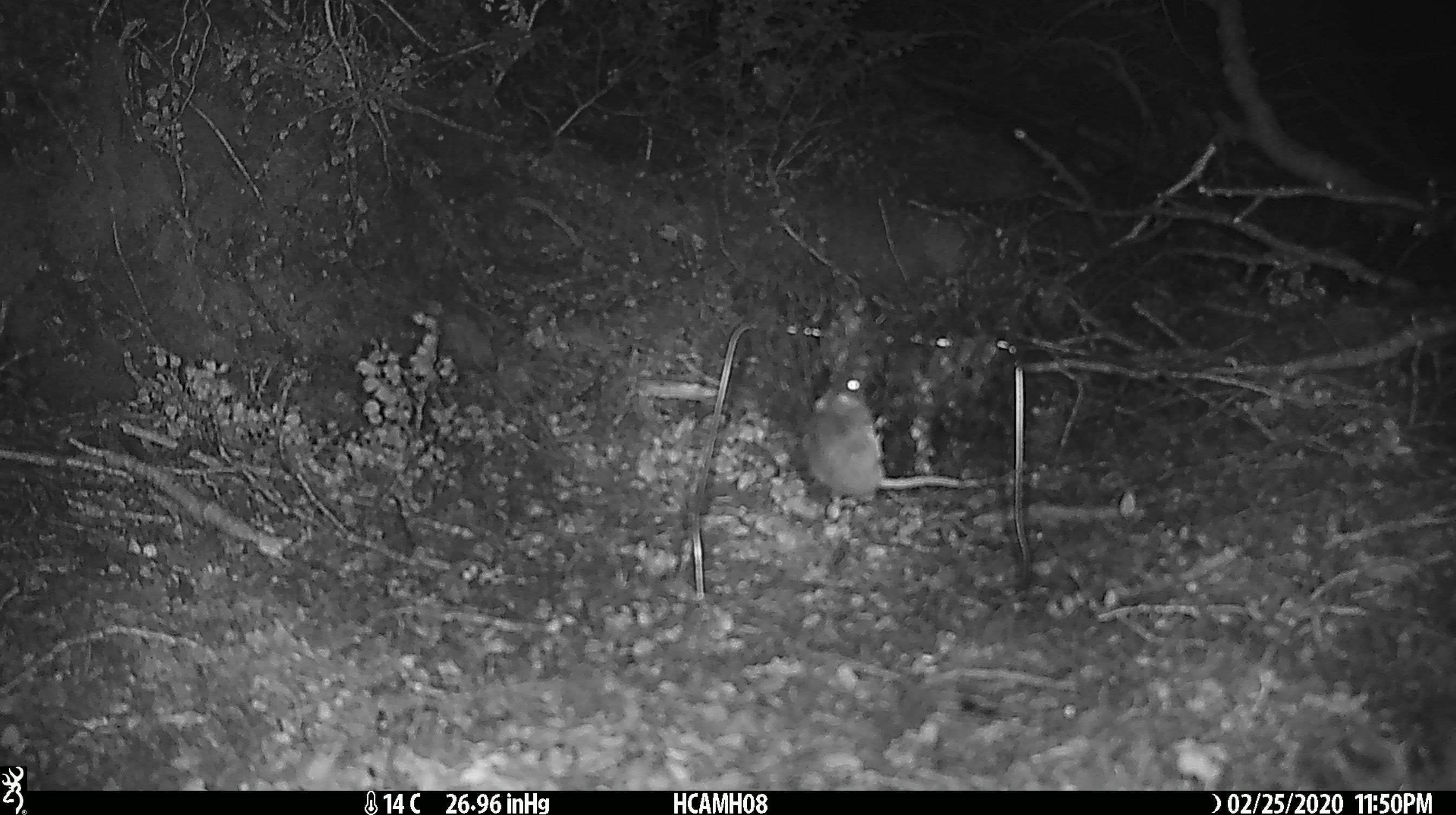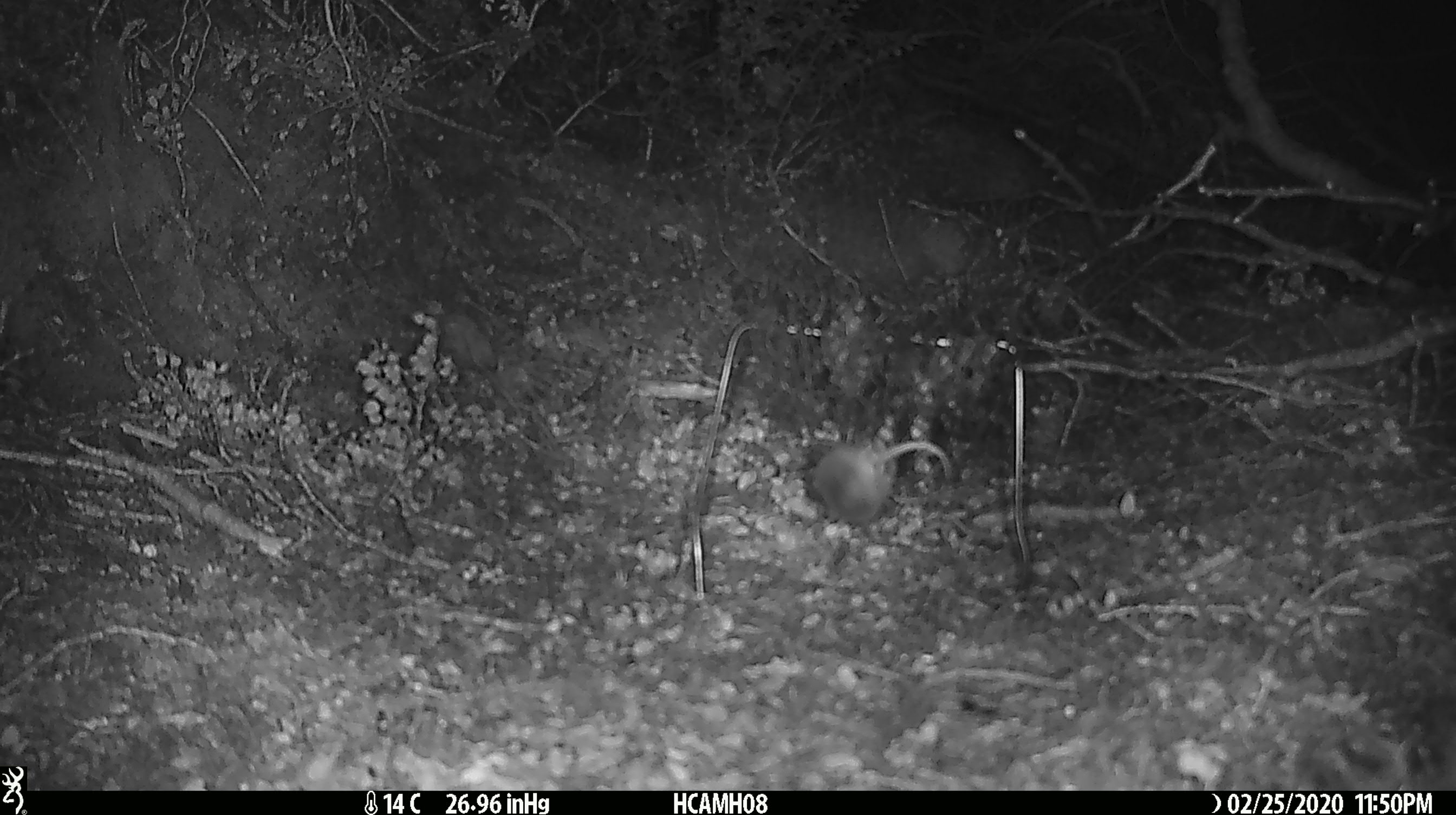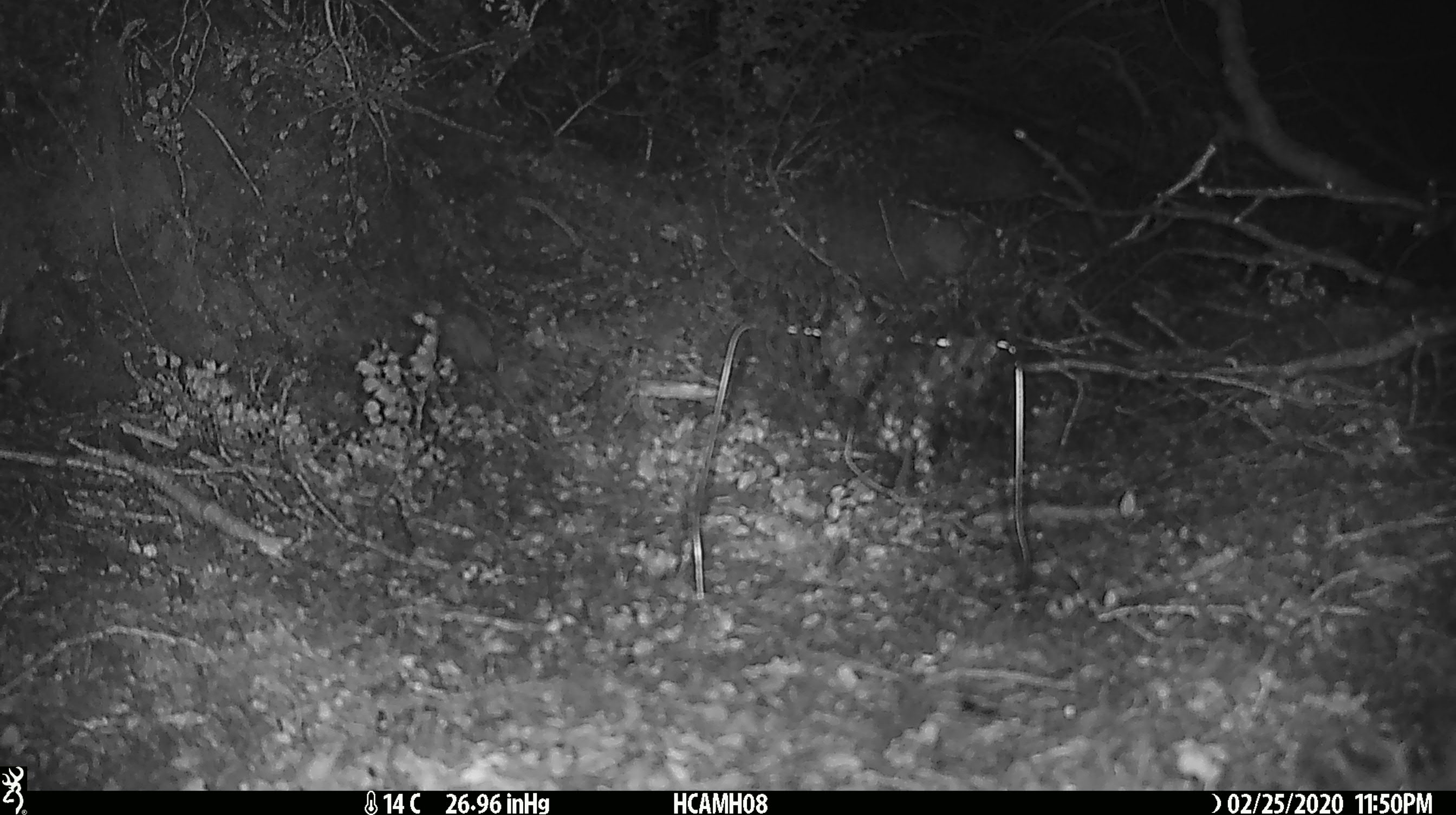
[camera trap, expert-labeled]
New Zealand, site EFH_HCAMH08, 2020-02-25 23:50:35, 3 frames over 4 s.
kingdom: Animalia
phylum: Chordata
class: Mammalia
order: Rodentia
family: Muridae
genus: Mus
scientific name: Mus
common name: mouse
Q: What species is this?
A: Mouse (Mus).